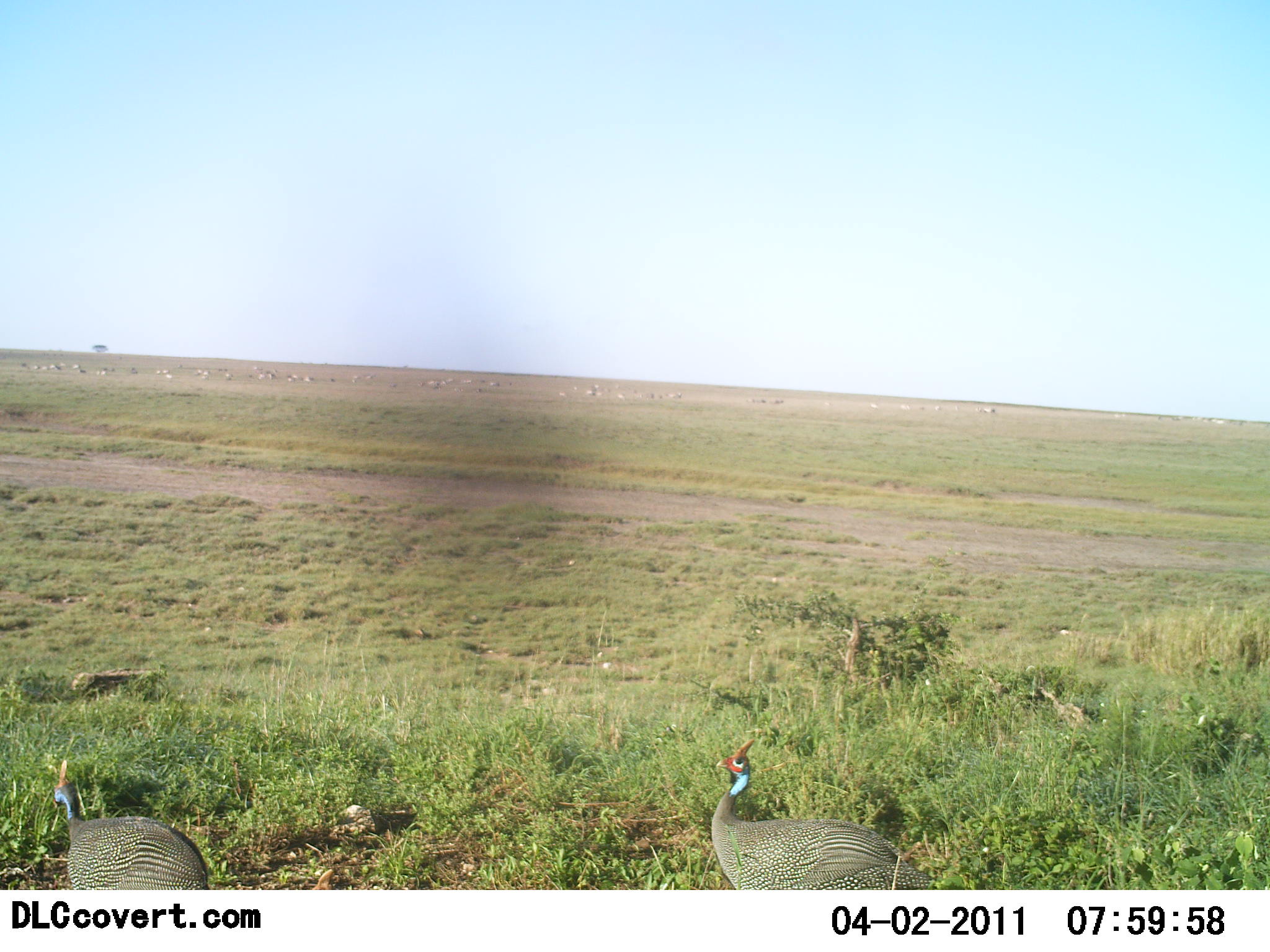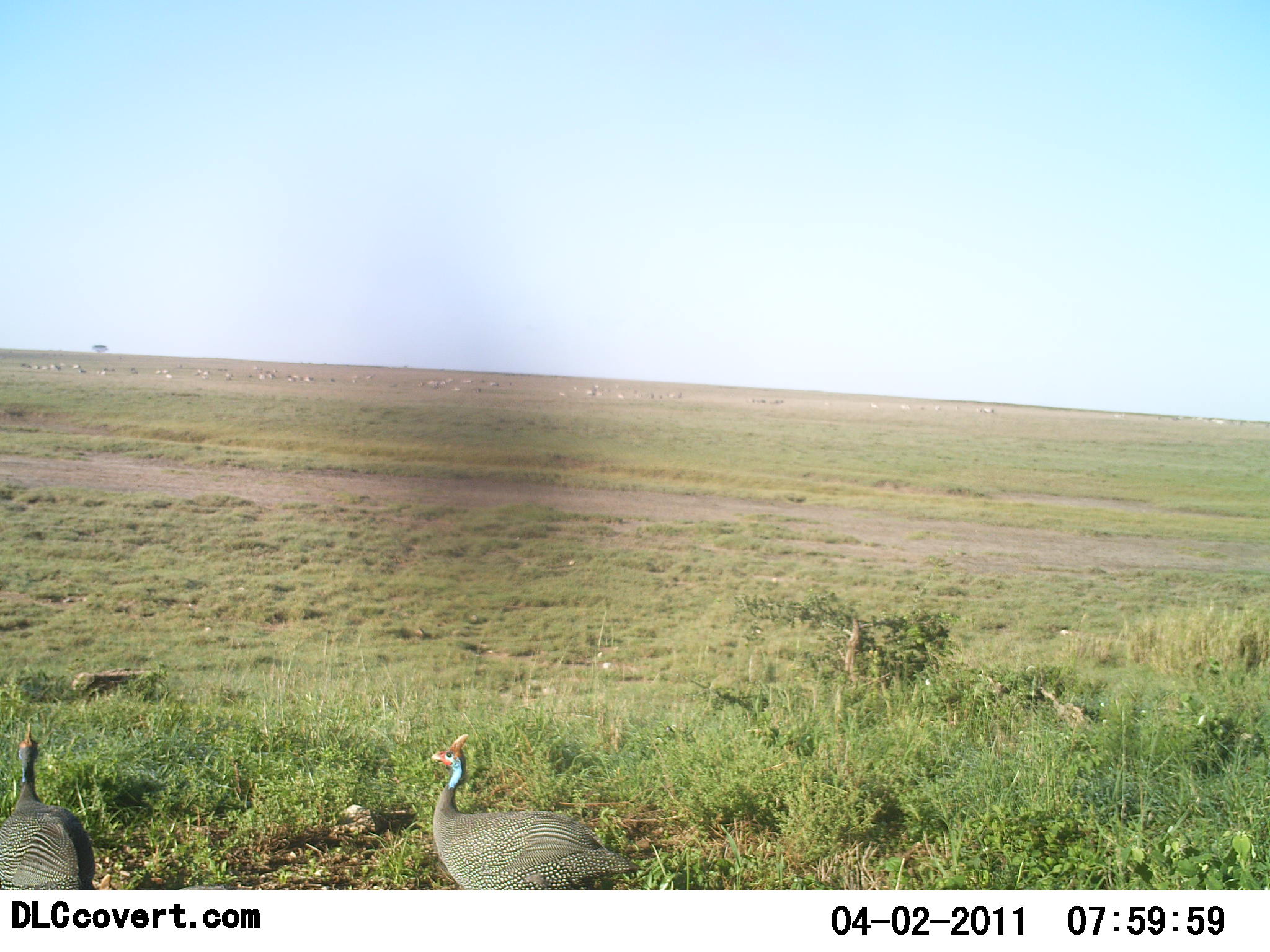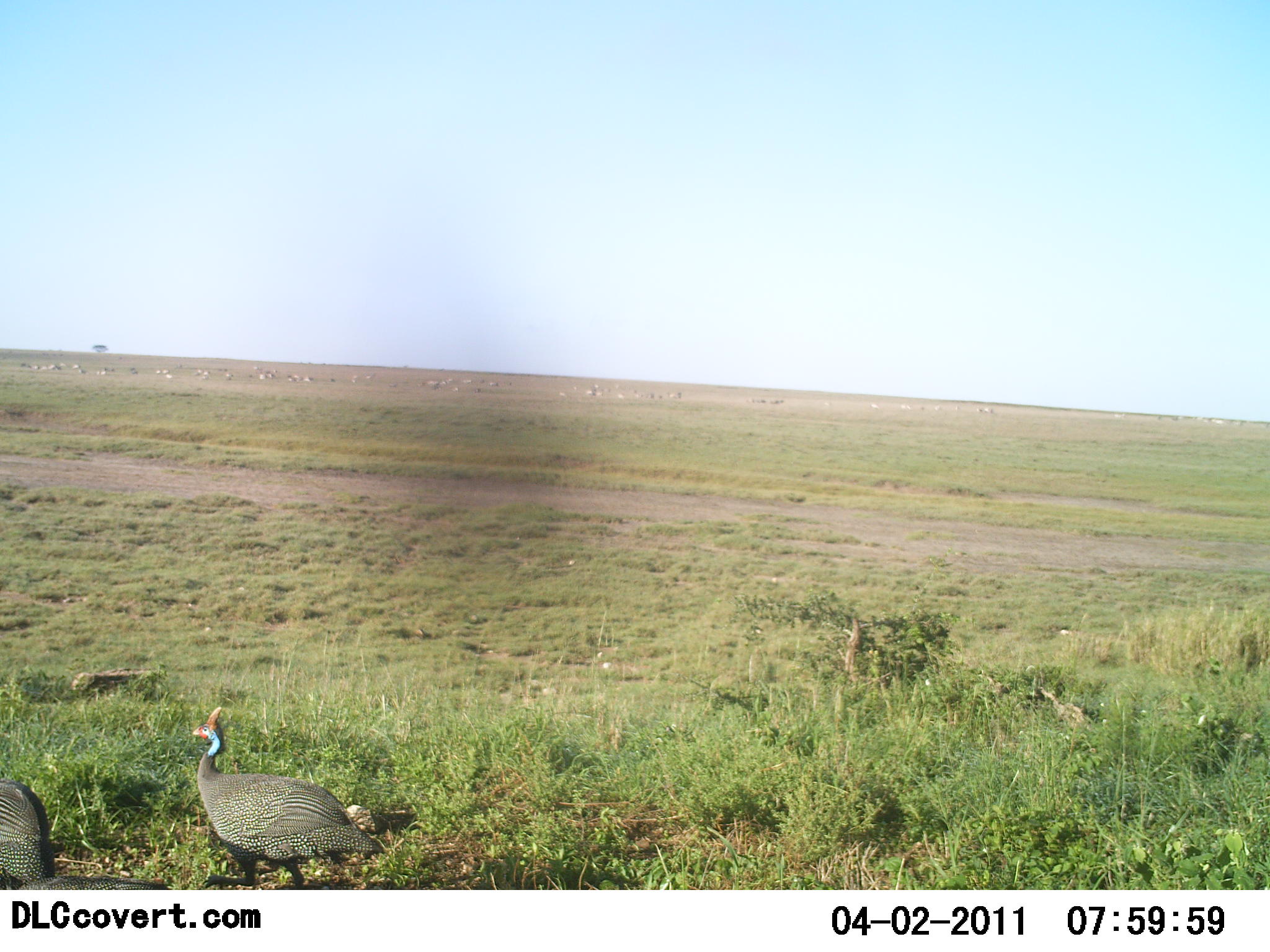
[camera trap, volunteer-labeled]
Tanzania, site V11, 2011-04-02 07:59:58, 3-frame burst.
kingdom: Animalia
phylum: Chordata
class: Aves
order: Galliformes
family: Numididae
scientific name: Numididae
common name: guinea fowl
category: guineafowl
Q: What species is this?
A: Guineafowl (guinea fowl) (Numididae).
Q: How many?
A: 3.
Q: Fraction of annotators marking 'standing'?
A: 8%.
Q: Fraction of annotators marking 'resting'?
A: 0%.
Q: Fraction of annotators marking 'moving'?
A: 92%.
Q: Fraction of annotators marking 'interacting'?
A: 0%.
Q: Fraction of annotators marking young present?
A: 0%.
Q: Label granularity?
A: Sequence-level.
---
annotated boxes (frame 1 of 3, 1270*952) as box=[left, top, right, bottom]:
animal: box=[711, 738, 934, 890]; box=[50, 759, 211, 890]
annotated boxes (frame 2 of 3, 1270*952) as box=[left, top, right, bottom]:
animal: box=[430, 733, 640, 890]; box=[1, 722, 95, 889]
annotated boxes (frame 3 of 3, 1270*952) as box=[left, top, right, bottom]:
animal: box=[191, 706, 383, 889]; box=[0, 775, 171, 889]